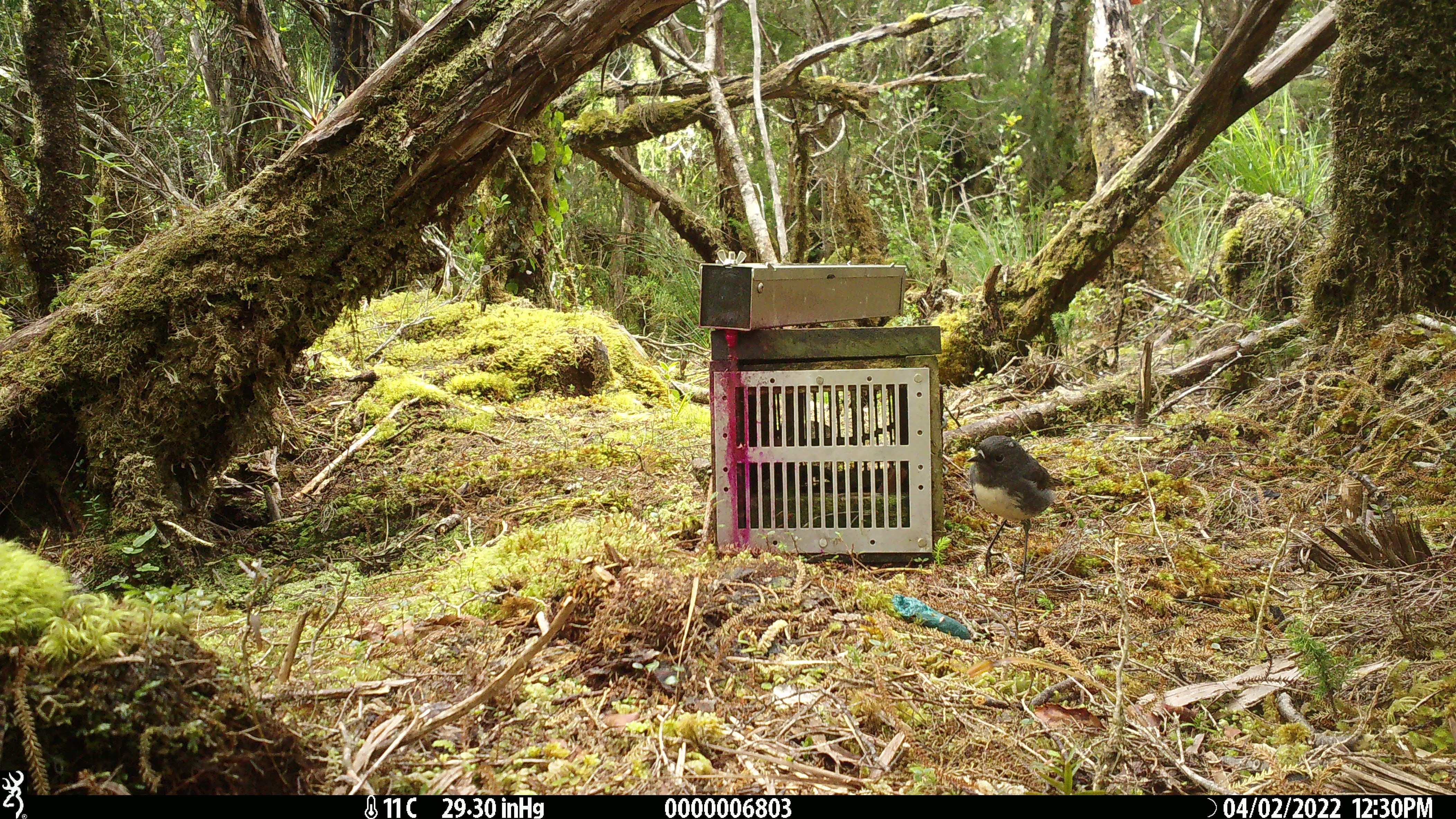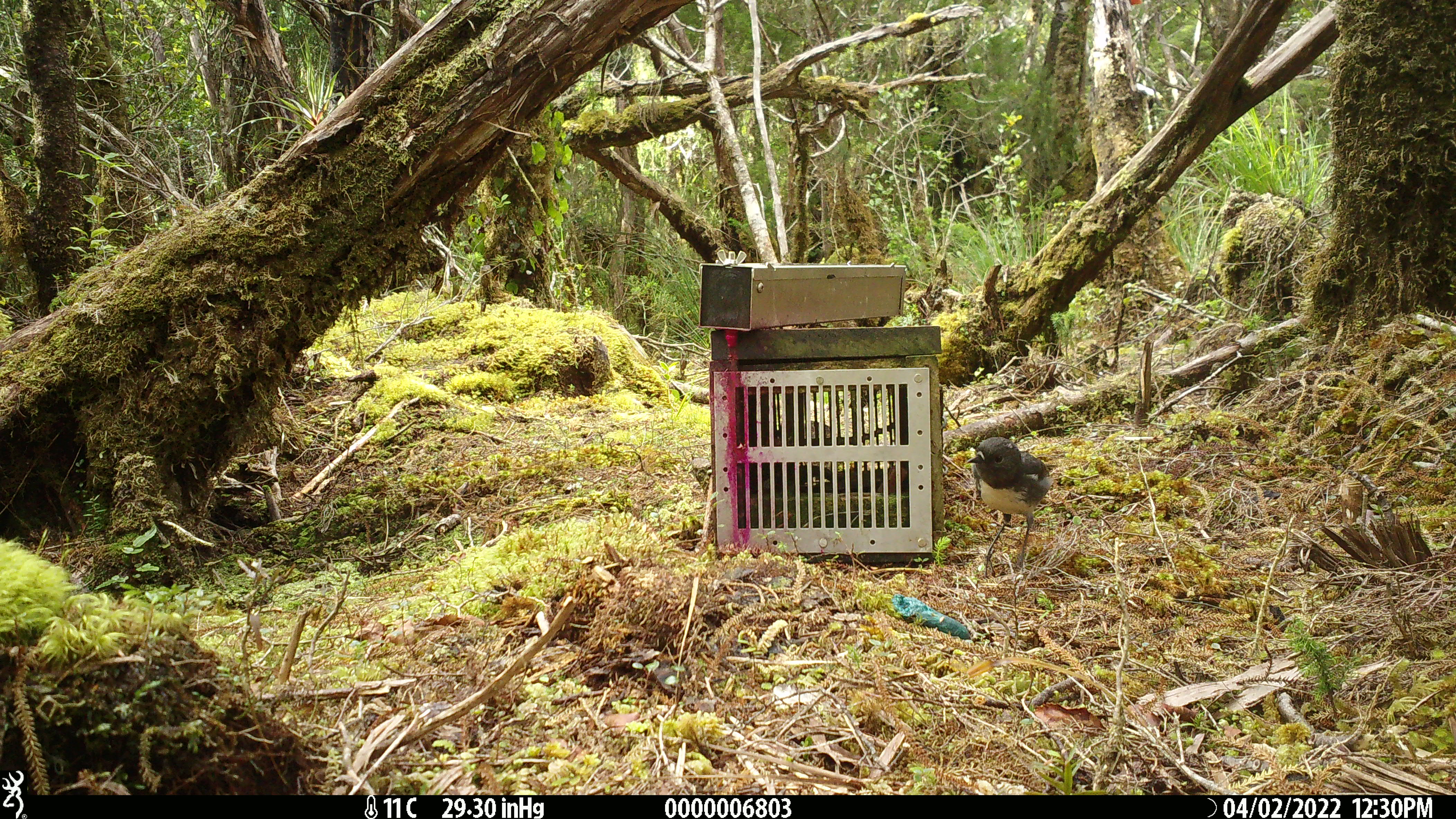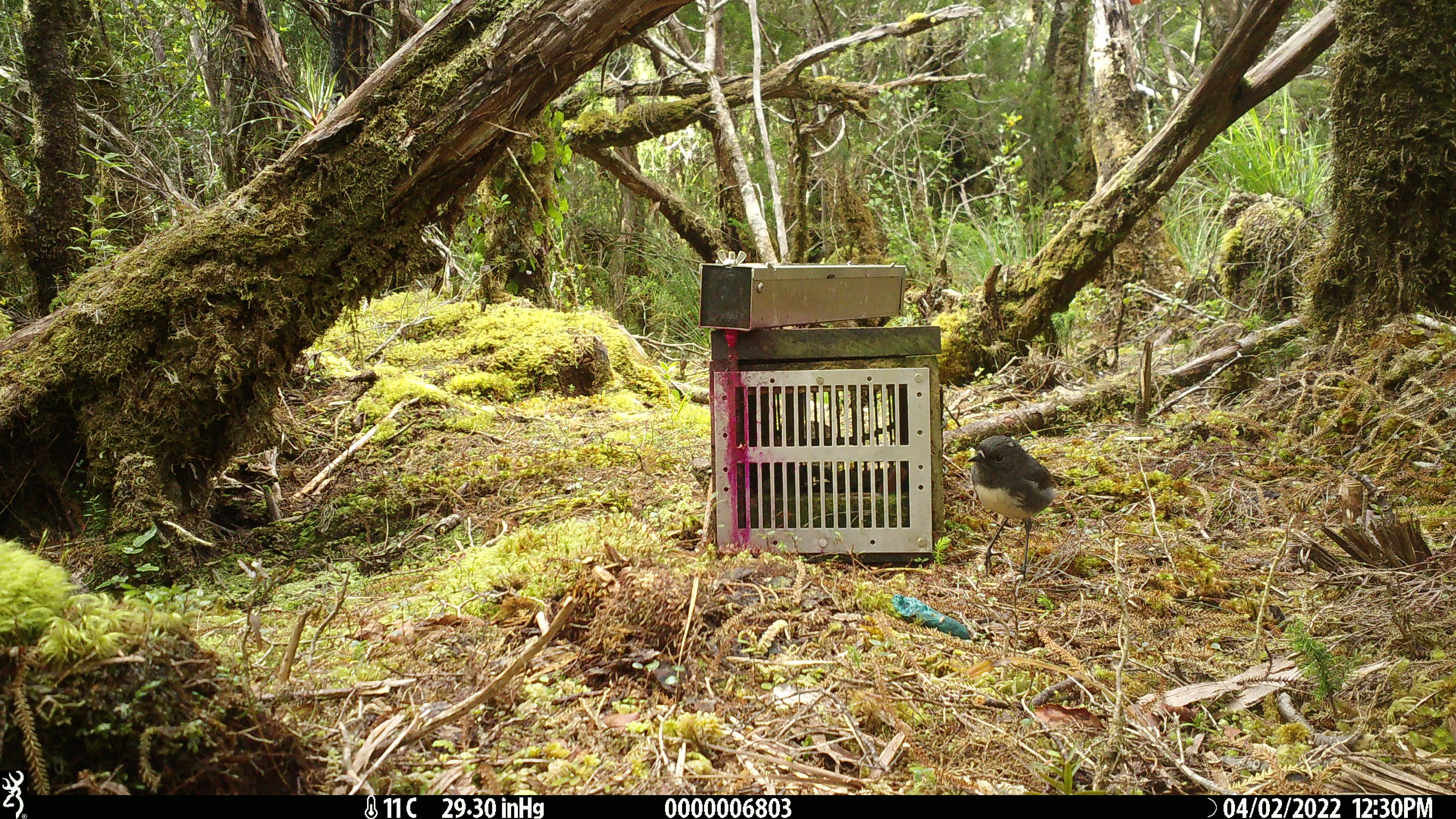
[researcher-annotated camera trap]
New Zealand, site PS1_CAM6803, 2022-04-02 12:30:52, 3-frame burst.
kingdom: Animalia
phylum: Chordata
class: Aves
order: Passeriformes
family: Petroicidae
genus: Petroica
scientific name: Petroica australis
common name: new zealand robin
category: robin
Robin (new zealand robin) (Petroica australis).